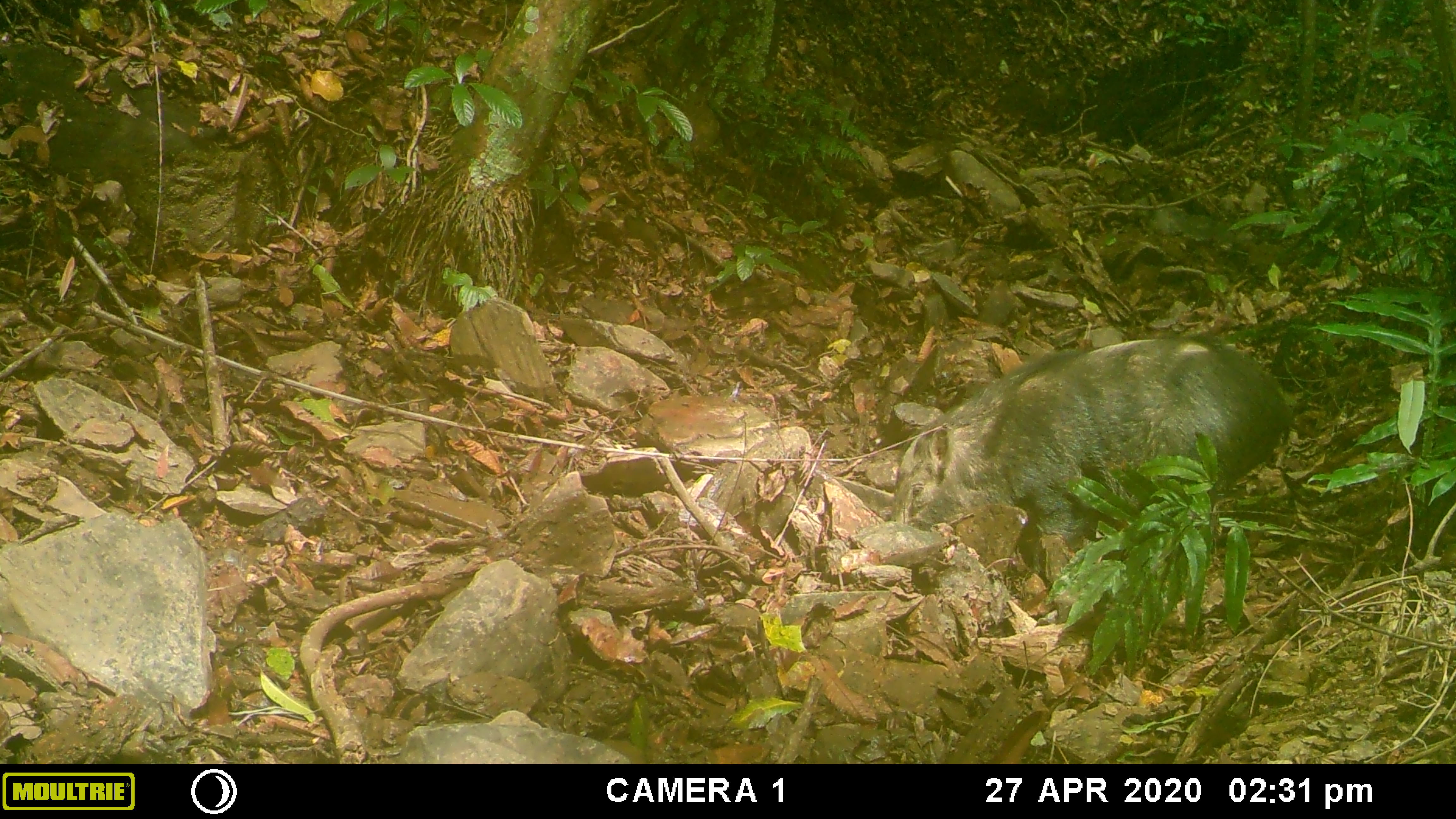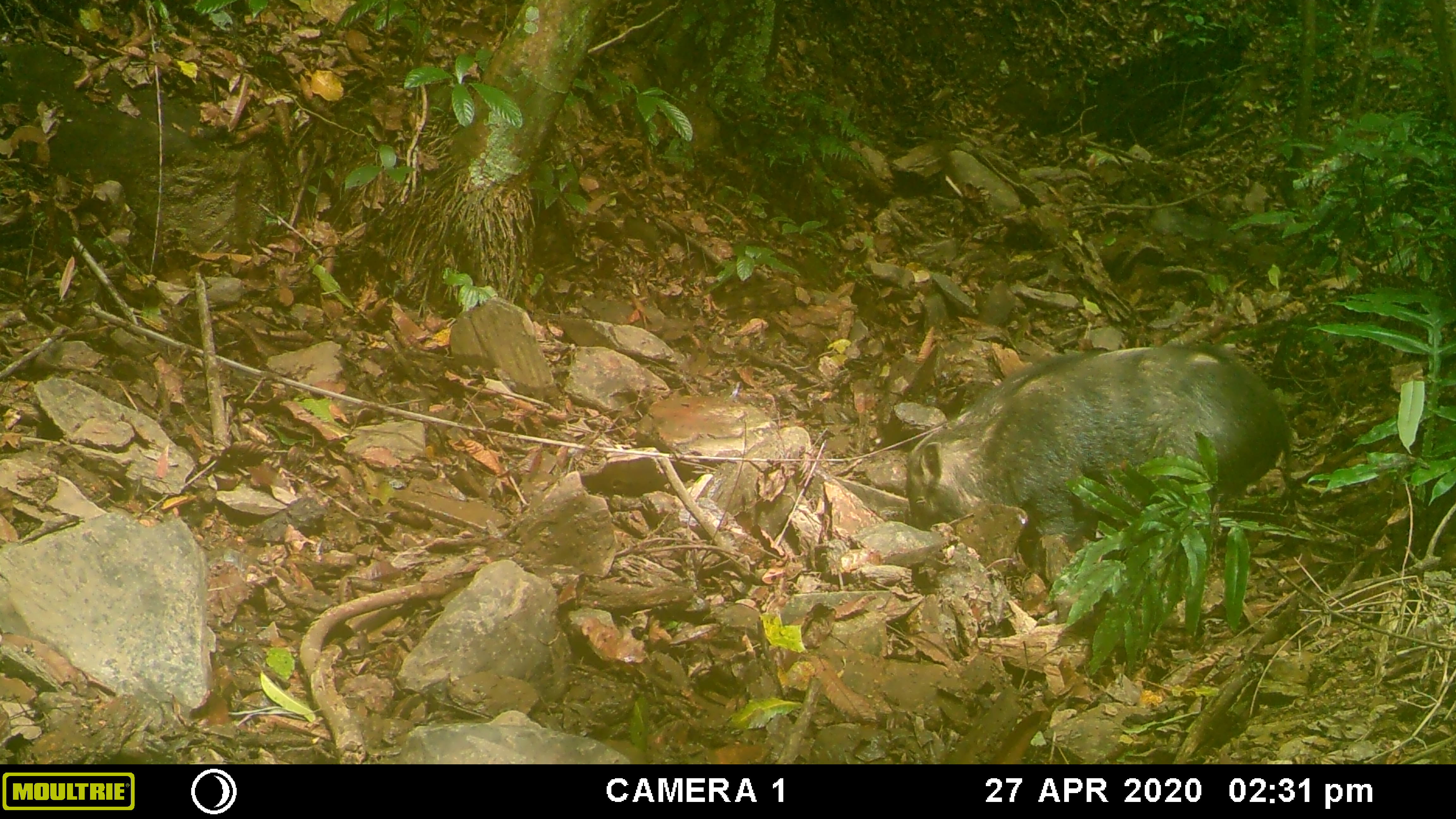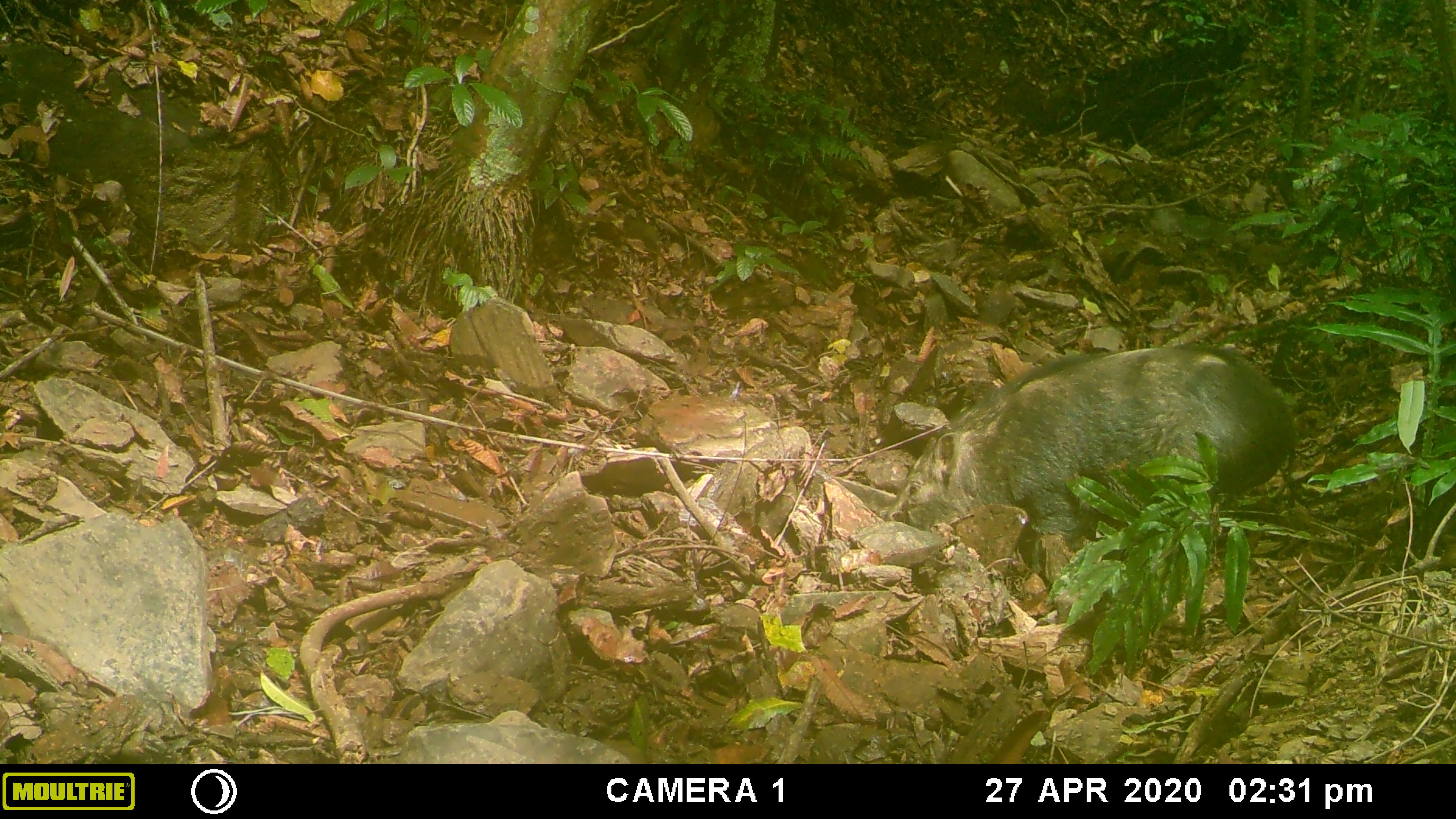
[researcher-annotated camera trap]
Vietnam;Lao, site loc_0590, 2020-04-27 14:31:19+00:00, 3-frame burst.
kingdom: Animalia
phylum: Chordata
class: Mammalia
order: Artiodactyla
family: Suidae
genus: Sus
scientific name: Sus scrofa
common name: eurasian wild pig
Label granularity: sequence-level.